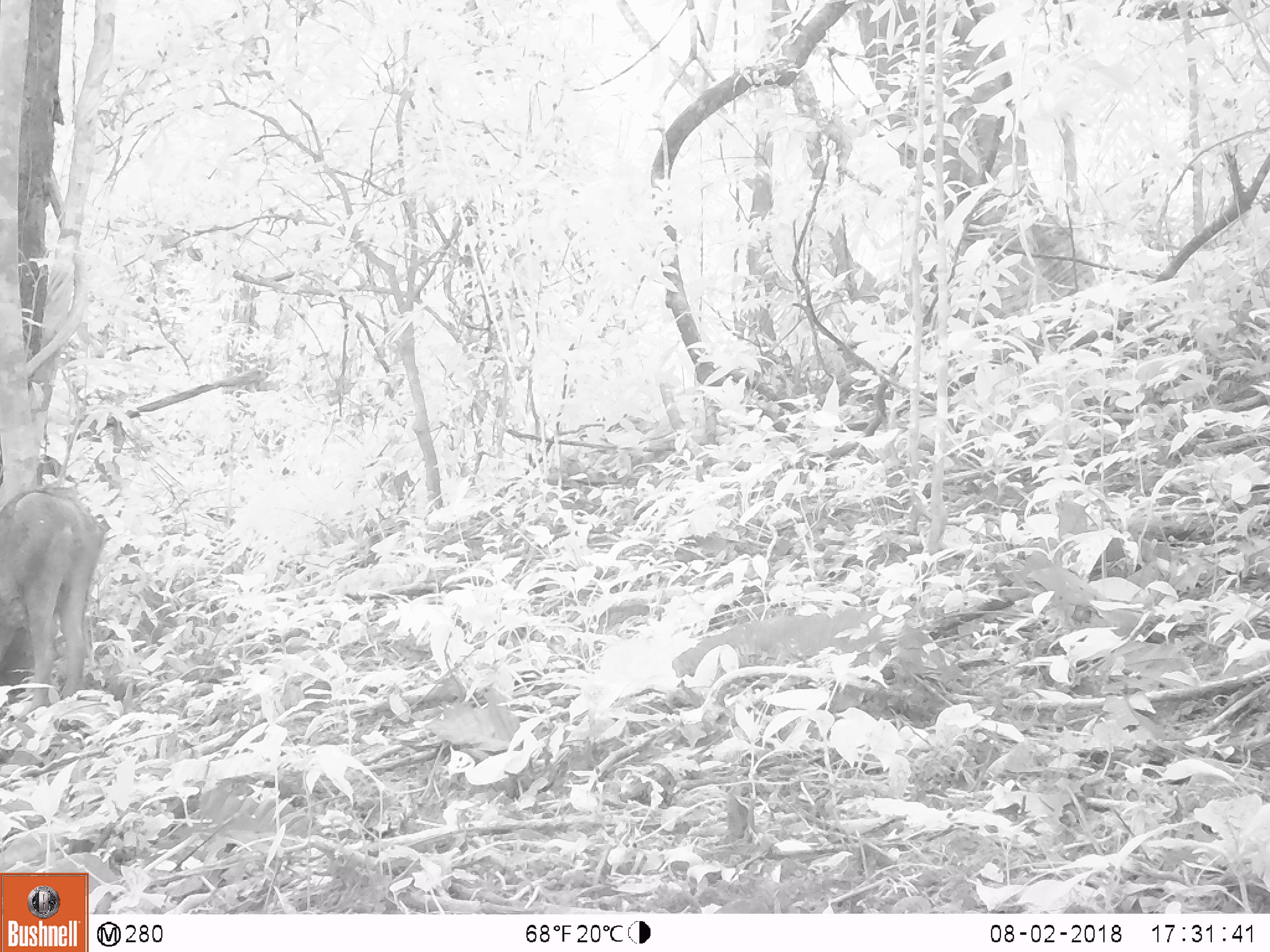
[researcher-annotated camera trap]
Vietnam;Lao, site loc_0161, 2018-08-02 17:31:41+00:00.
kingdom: Animalia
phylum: Chordata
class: Mammalia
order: Artiodactyla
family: Suidae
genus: Sus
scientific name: Sus scrofa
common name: eurasian wild pig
Eurasian wild pig (Sus scrofa). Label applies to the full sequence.